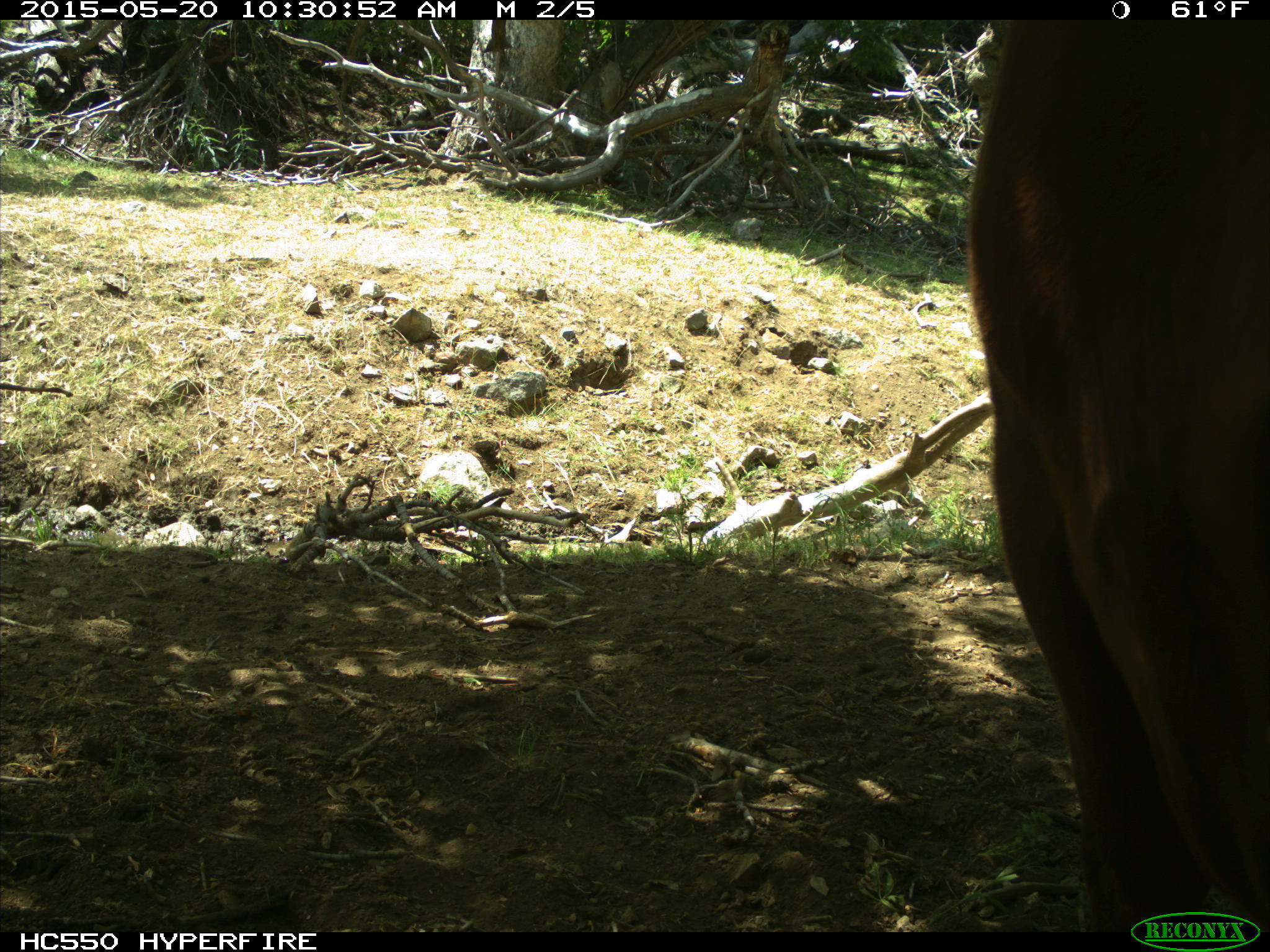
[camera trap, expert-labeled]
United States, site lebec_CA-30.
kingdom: Animalia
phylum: Chordata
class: Mammalia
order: Artiodactyla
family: Bovidae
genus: Bos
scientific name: Bos taurus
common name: domestic cow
Bos taurus (domestic cow).